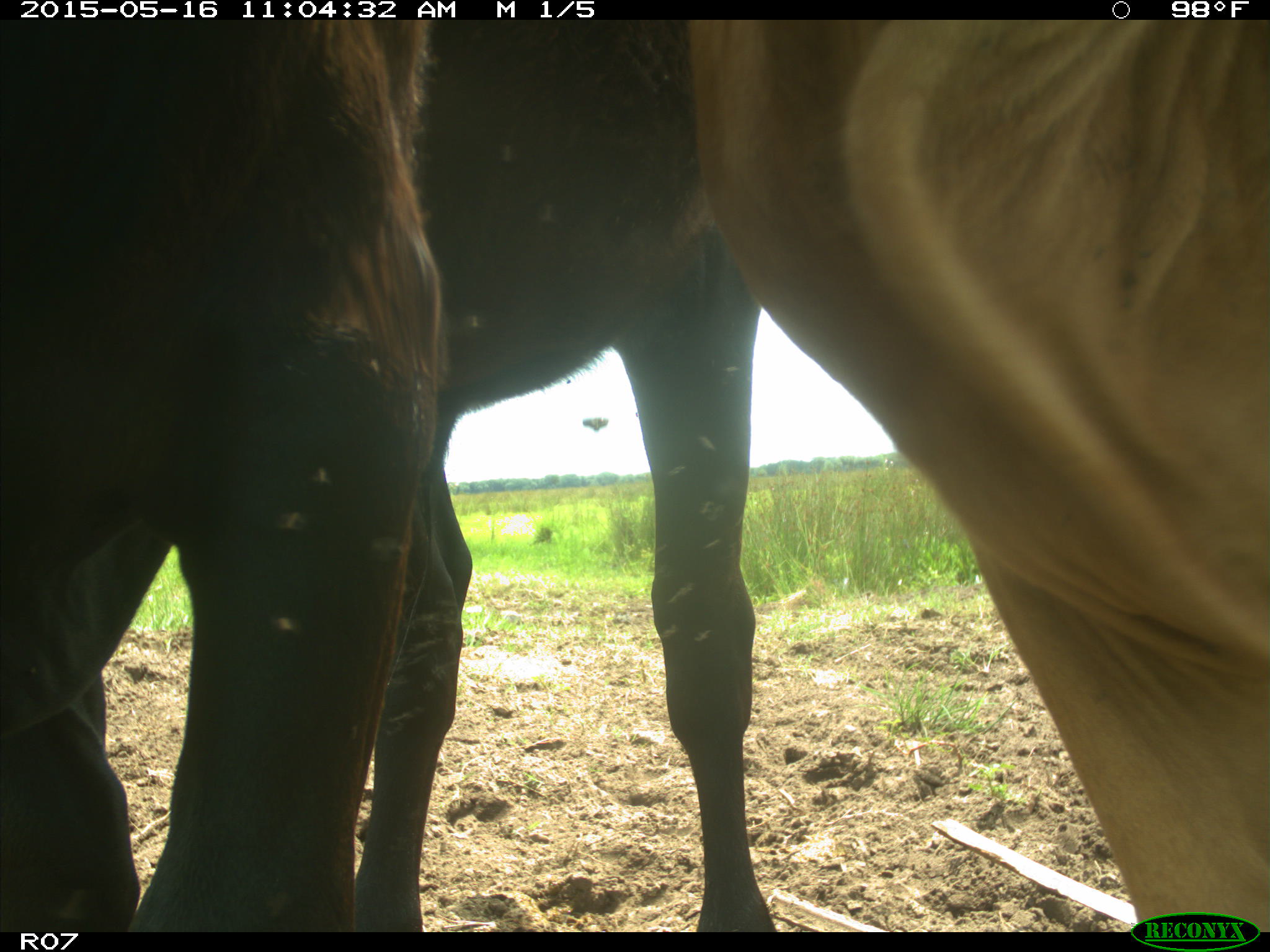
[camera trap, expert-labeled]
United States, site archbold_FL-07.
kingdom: Animalia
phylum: Chordata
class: Mammalia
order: Artiodactyla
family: Bovidae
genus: Bos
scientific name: Bos taurus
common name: domestic cow